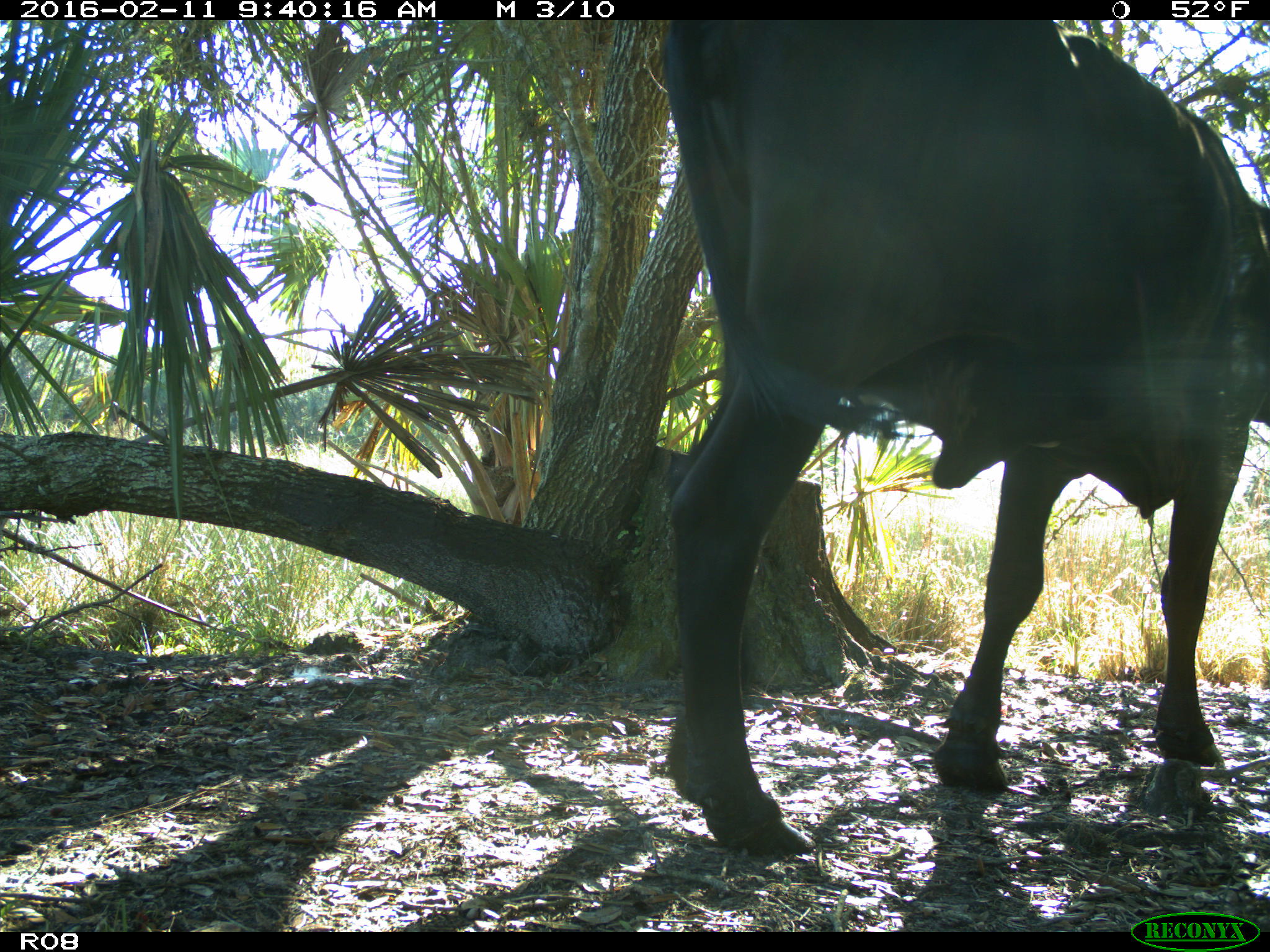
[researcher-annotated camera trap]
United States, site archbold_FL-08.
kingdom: Animalia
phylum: Chordata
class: Mammalia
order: Artiodactyla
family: Bovidae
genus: Bos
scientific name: Bos taurus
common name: domestic cow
Bos taurus (domestic cow).